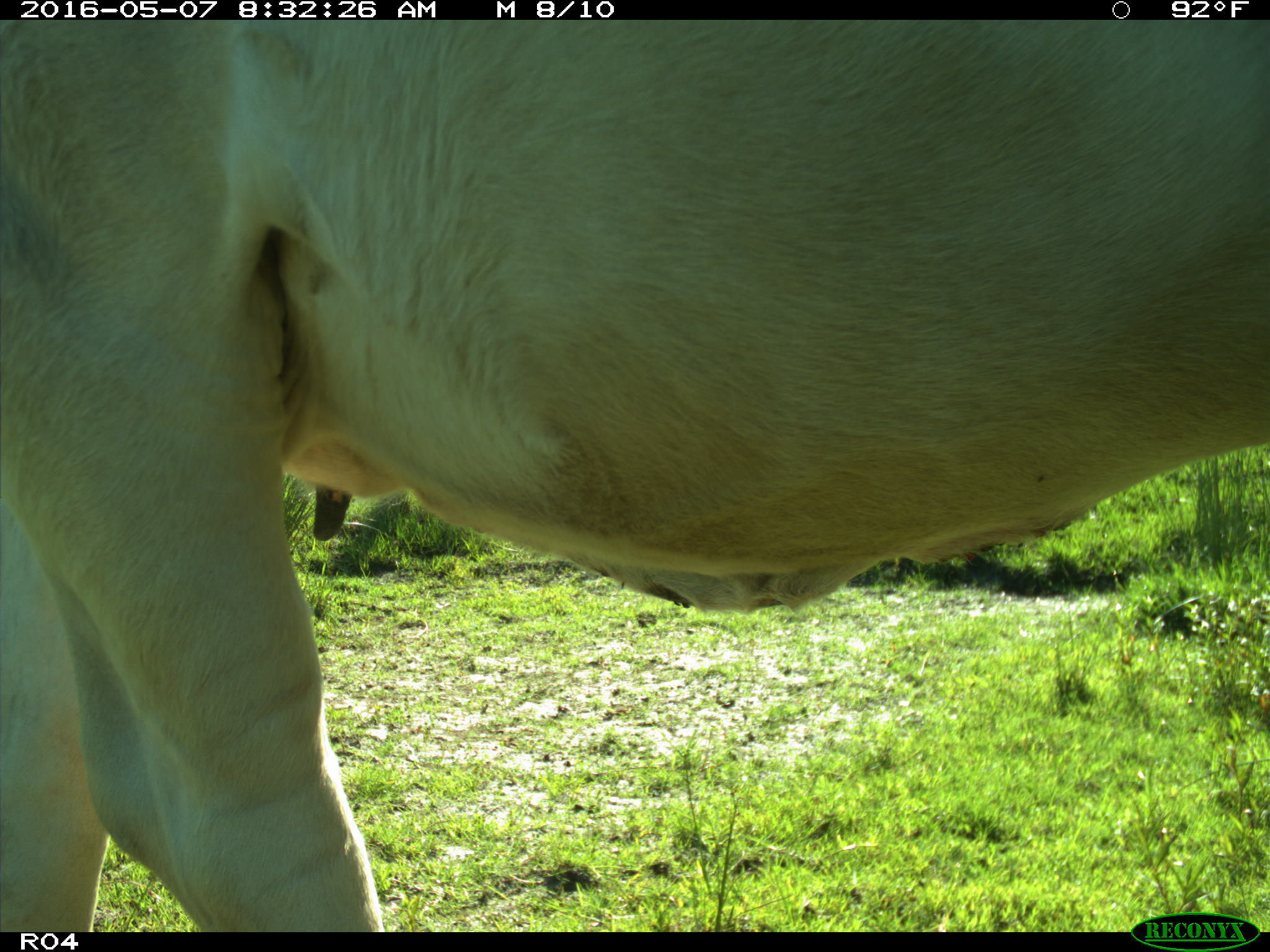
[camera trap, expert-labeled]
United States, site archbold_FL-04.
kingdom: Animalia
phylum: Chordata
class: Mammalia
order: Artiodactyla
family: Bovidae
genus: Bos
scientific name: Bos taurus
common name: domestic cow